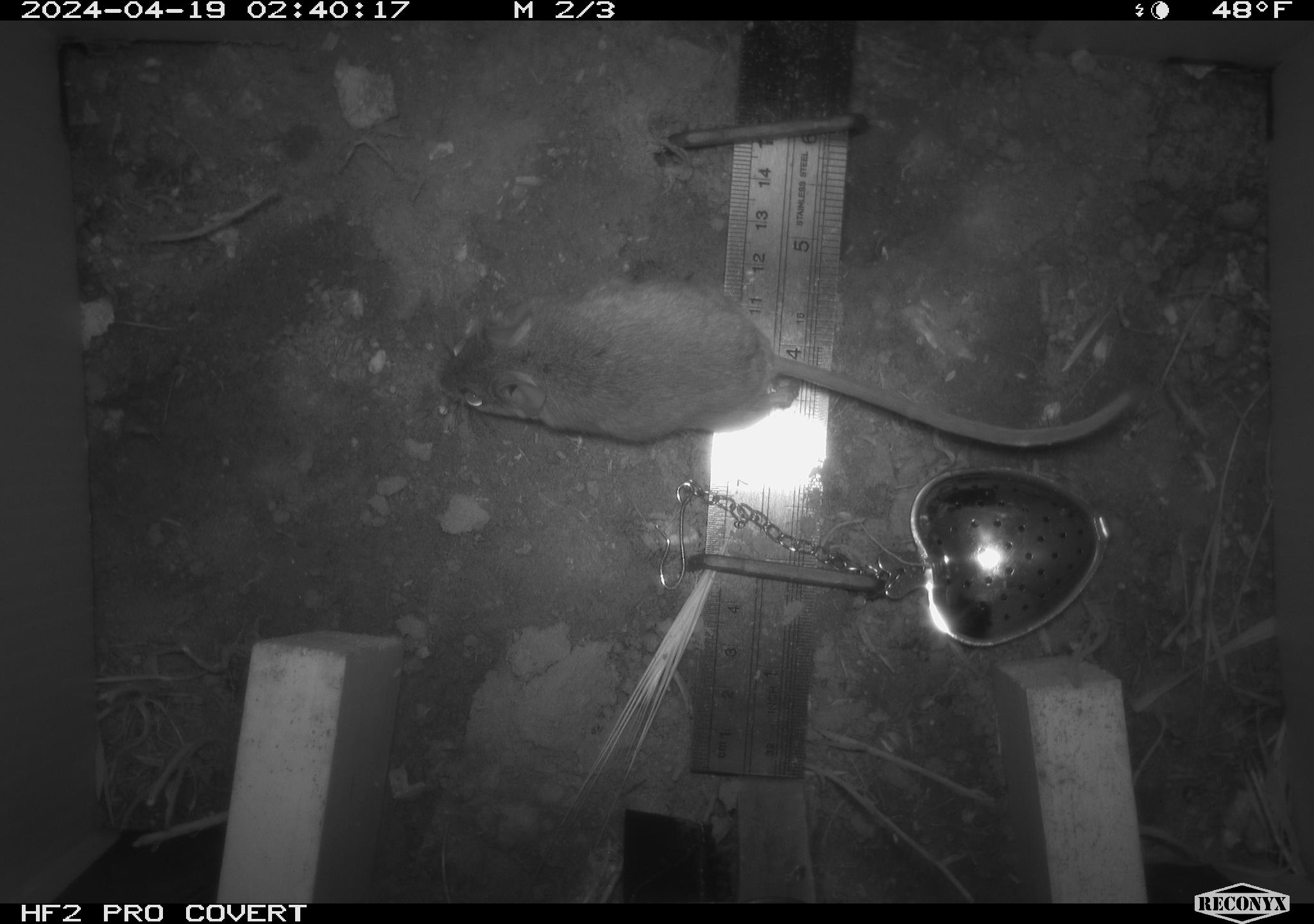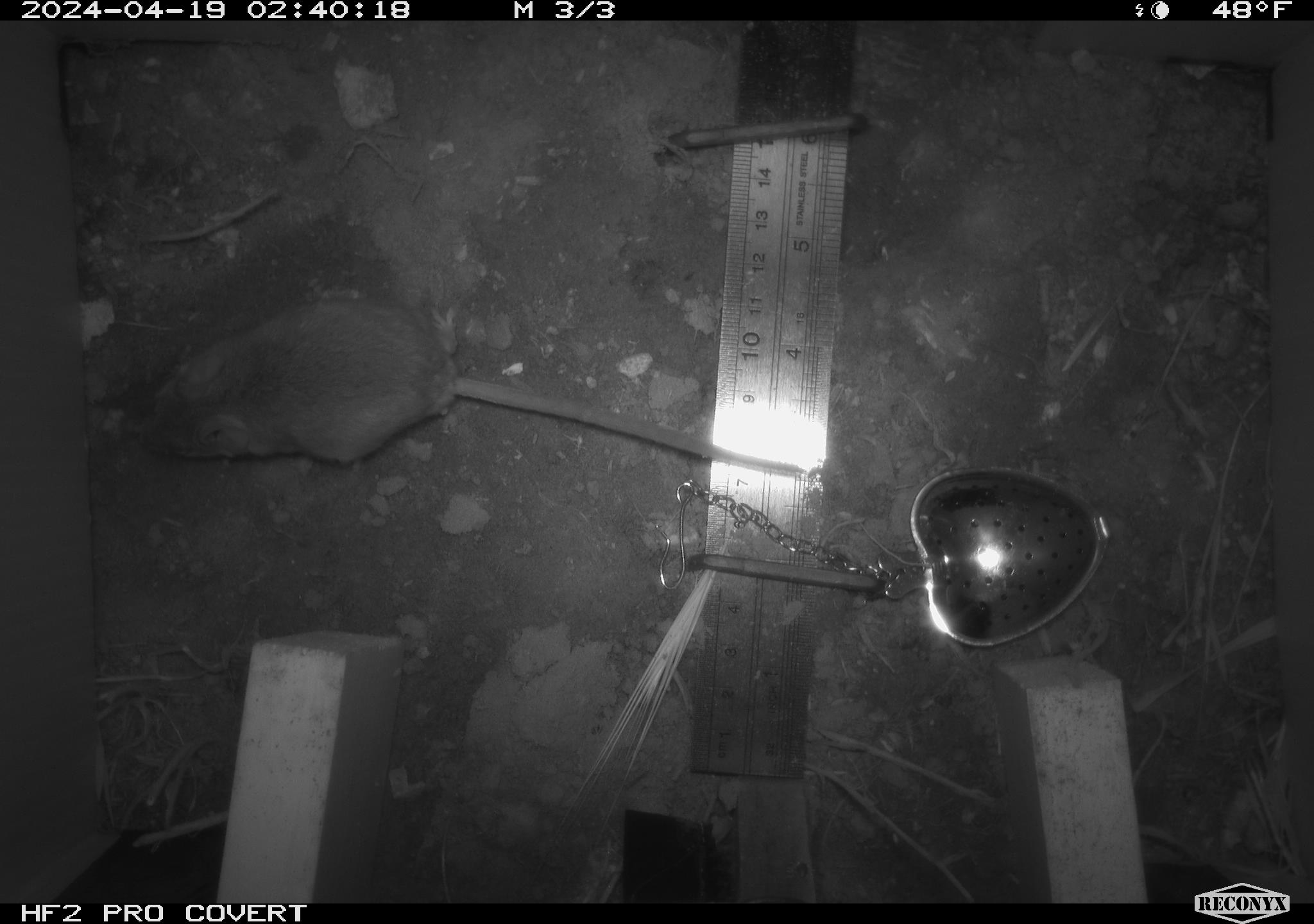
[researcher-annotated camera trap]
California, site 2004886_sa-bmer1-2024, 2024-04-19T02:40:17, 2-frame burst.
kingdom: Animalia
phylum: Chordata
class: Mammalia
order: Rodentia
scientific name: Rodentia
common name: mouse species